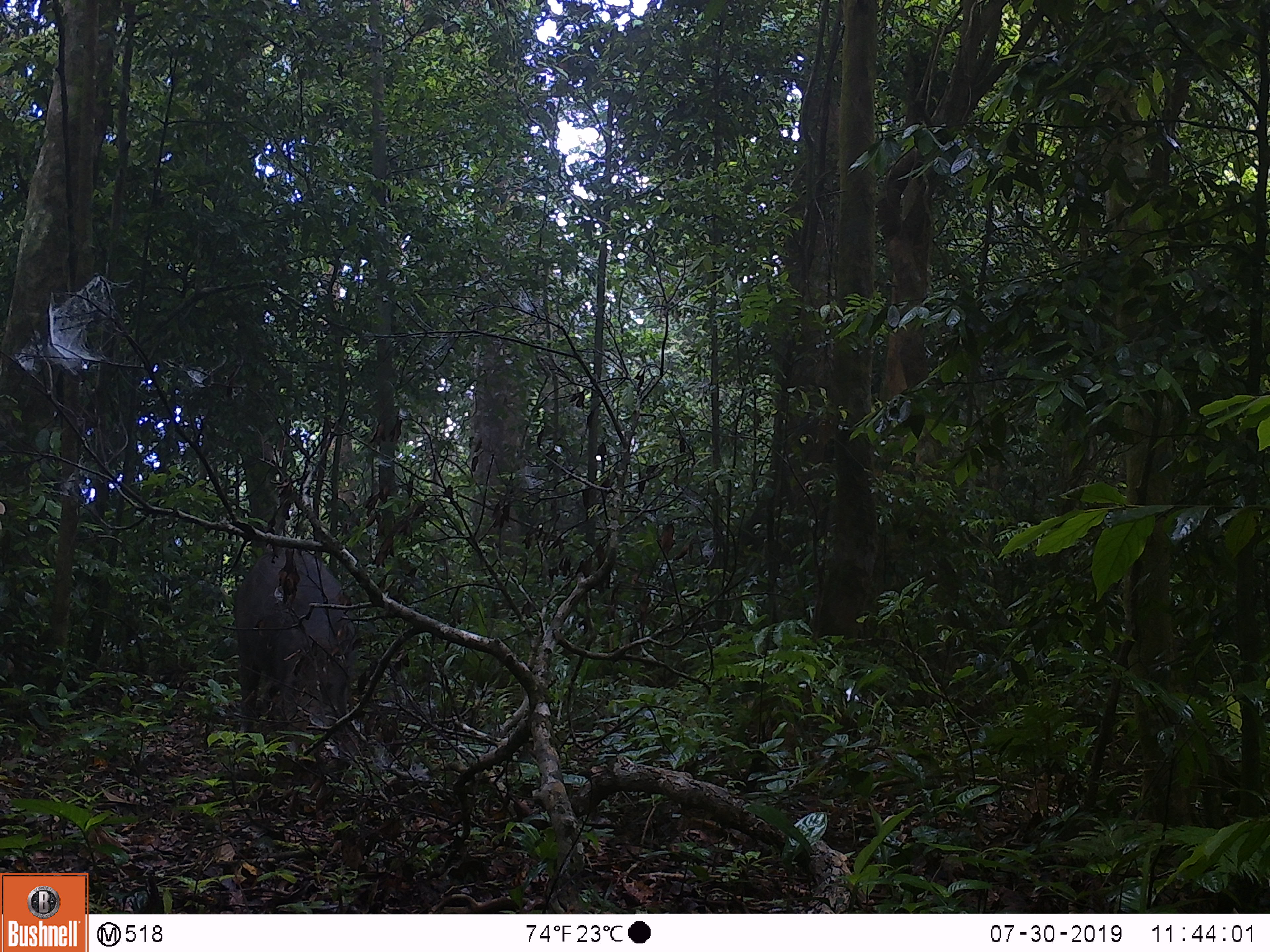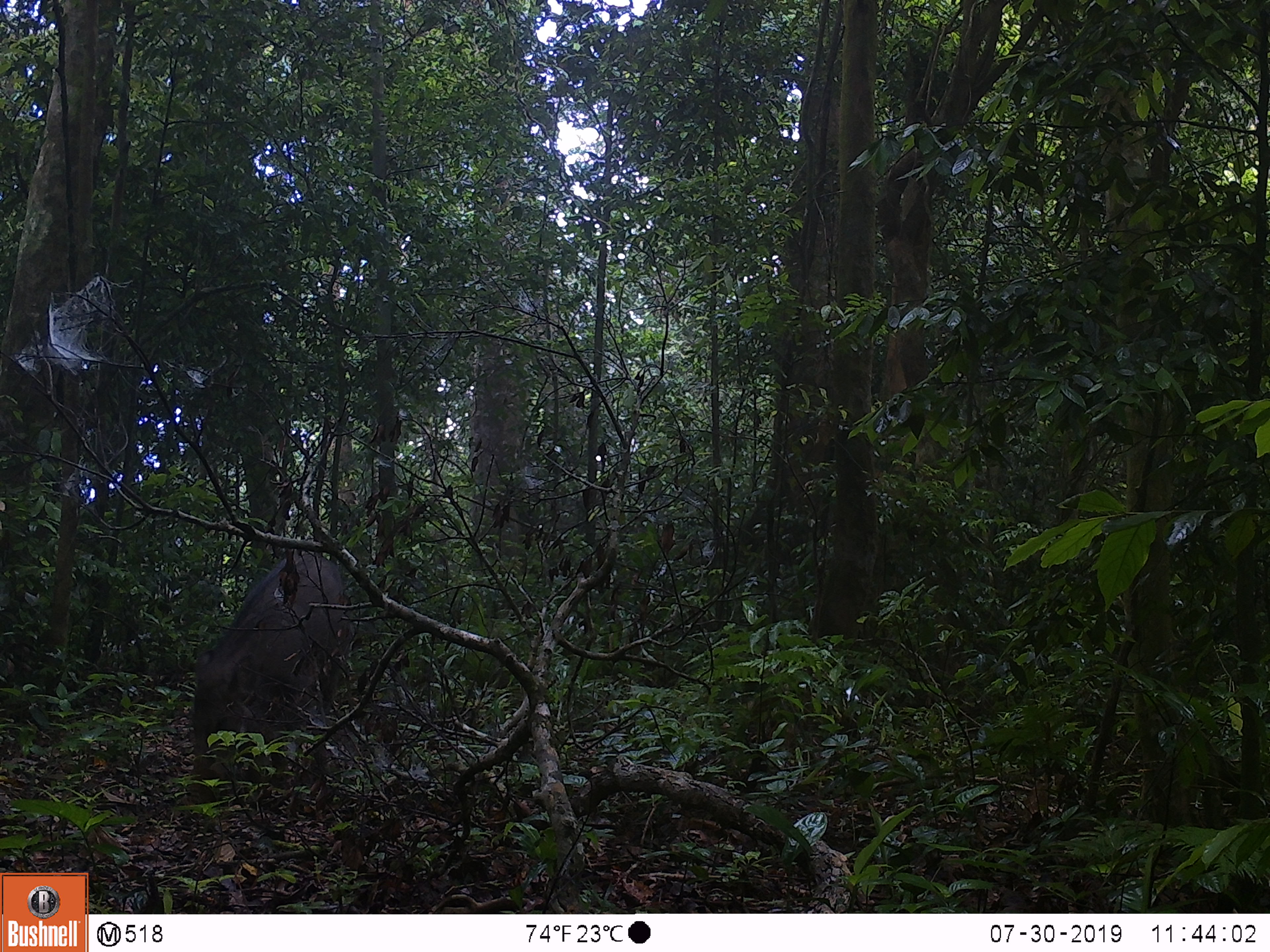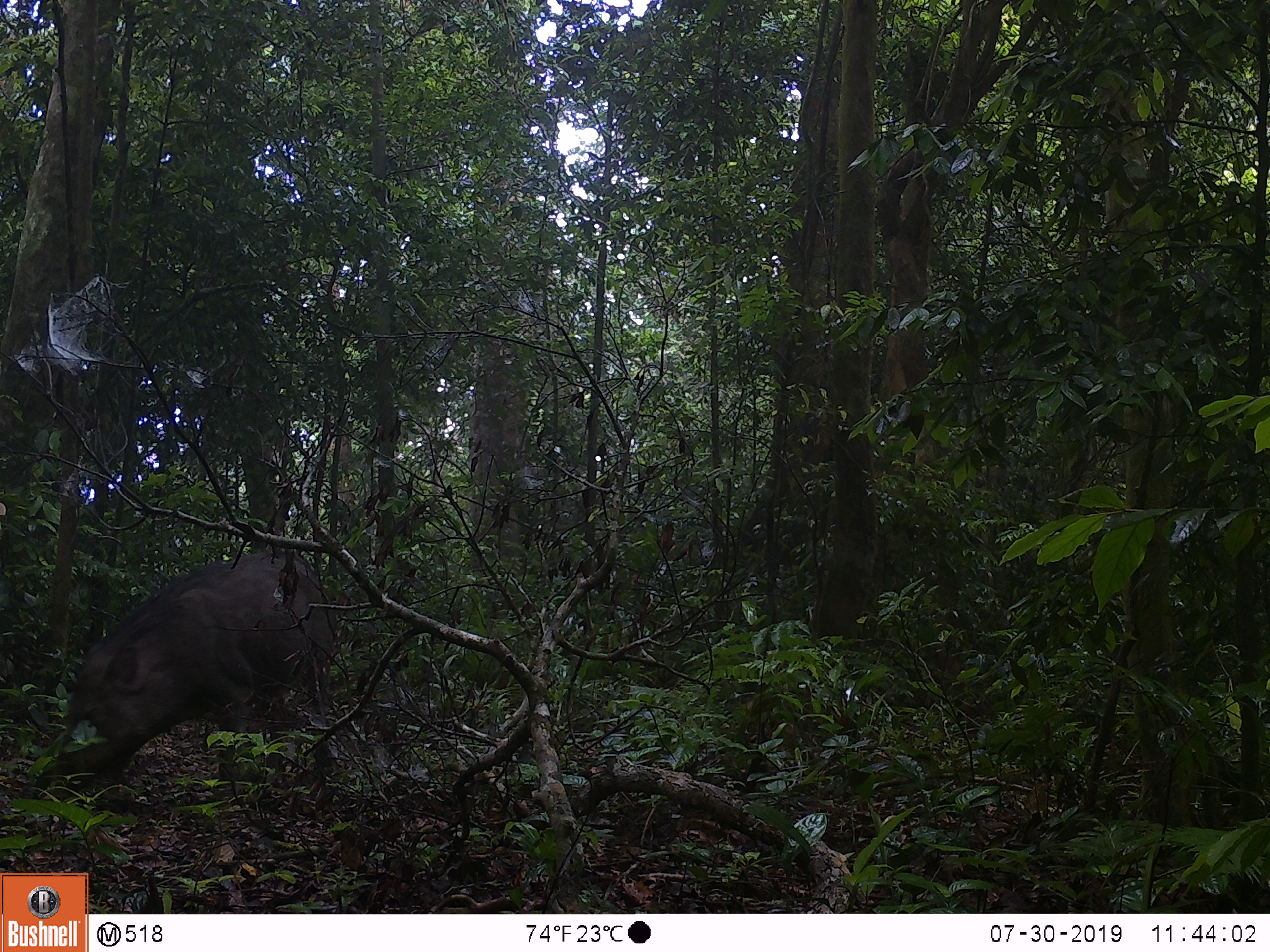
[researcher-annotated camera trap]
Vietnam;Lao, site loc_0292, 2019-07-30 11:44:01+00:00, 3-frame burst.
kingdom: Animalia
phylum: Chordata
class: Mammalia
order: Artiodactyla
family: Suidae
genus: Sus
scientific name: Sus scrofa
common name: eurasian wild pig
Eurasian wild pig (Sus scrofa). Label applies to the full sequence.